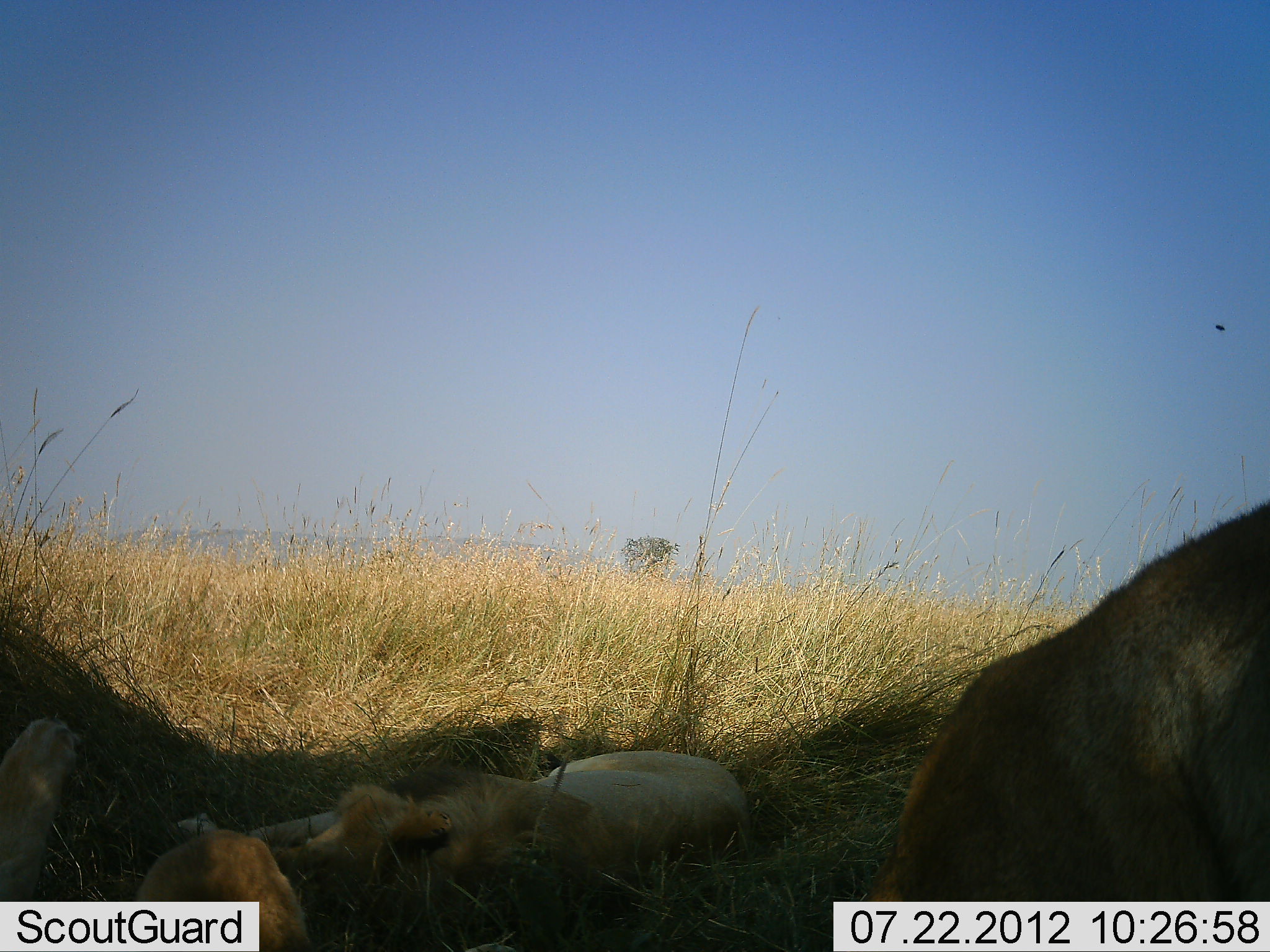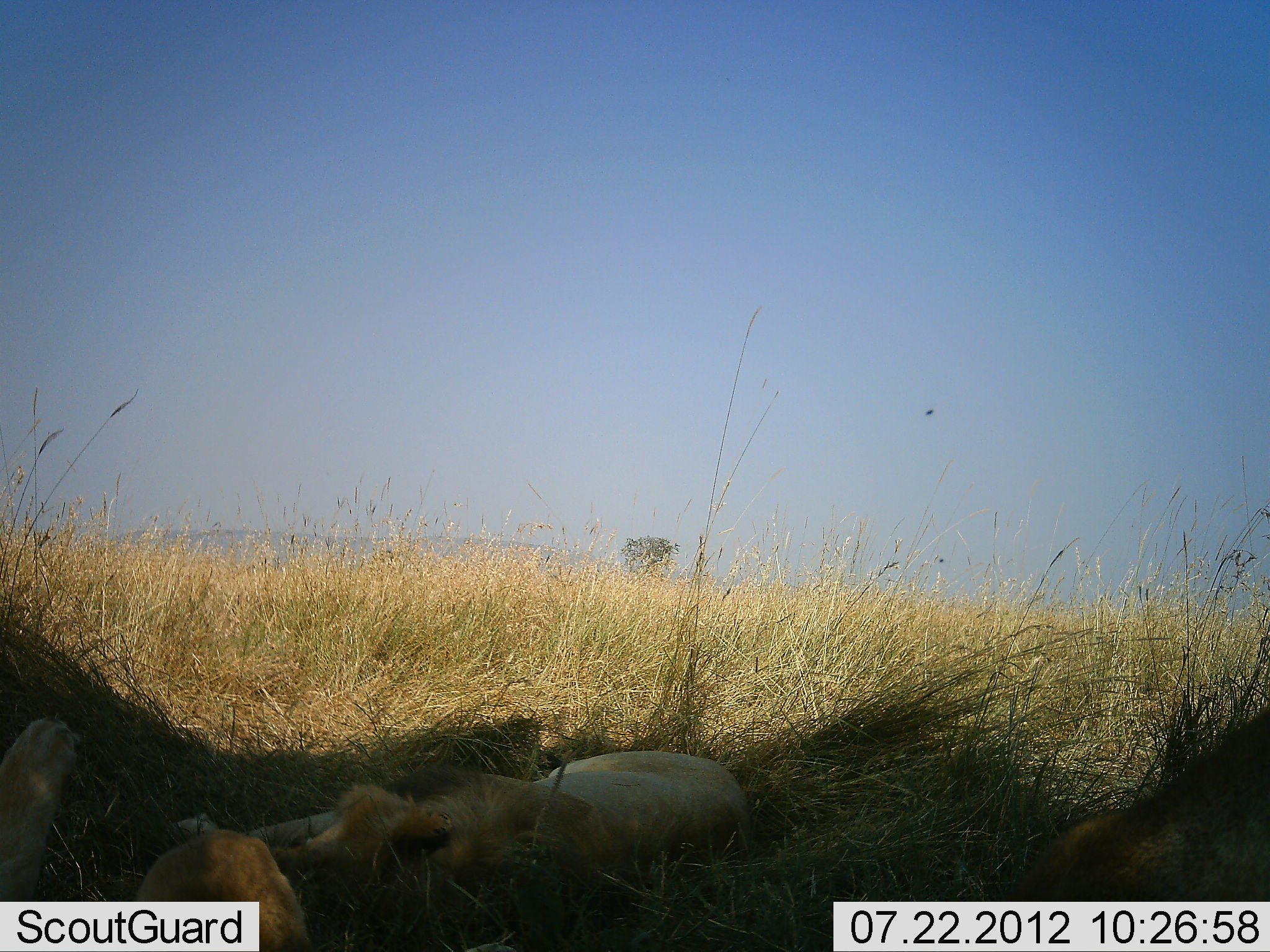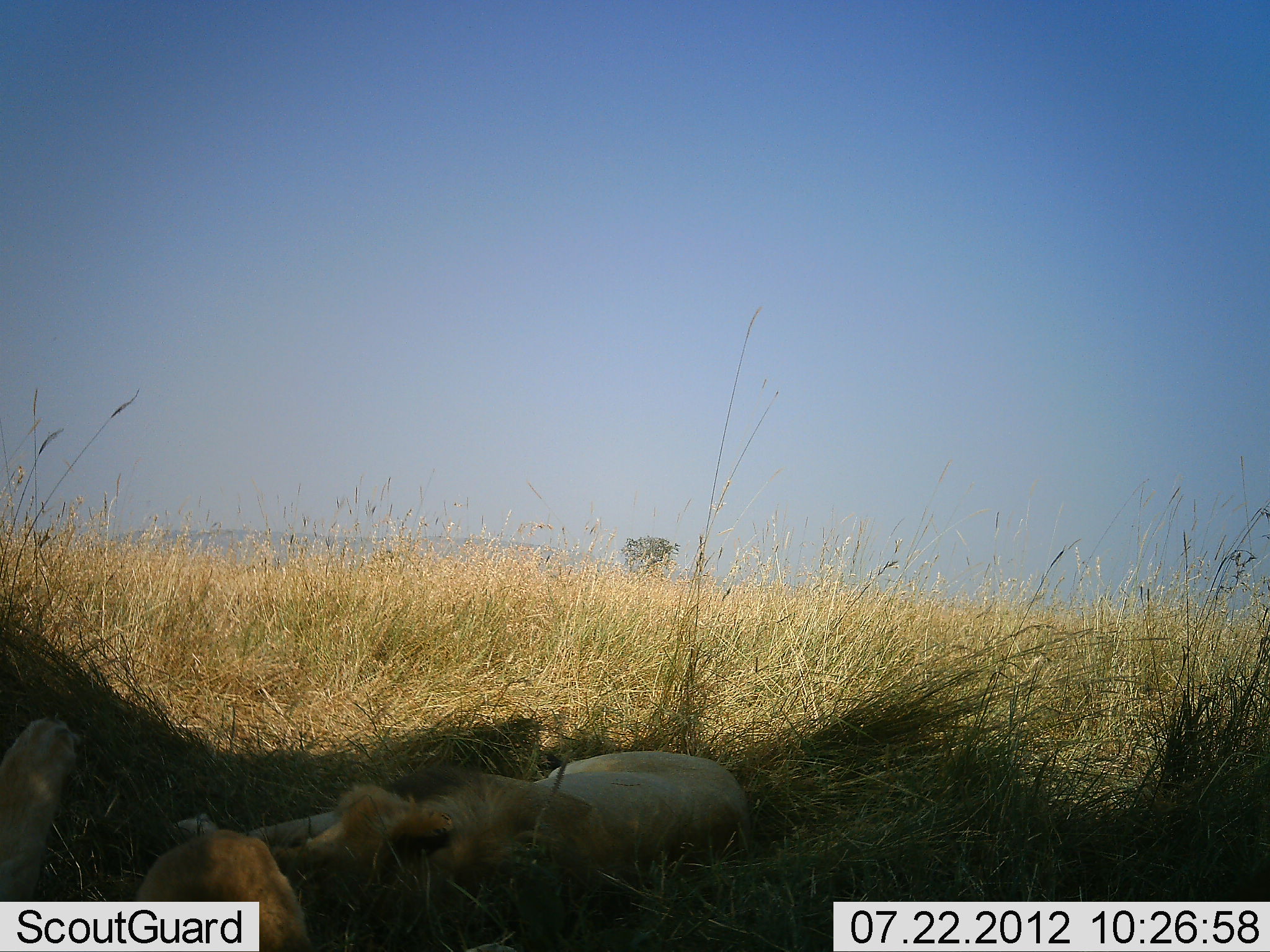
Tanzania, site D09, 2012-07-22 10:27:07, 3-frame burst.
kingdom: Animalia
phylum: Chordata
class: Mammalia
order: Carnivora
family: Felidae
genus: Panthera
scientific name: Panthera leo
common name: lion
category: lionfemale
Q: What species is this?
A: Lionfemale (lion) (Panthera leo).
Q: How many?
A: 2.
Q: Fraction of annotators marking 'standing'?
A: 0%.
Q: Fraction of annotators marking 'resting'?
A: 100%.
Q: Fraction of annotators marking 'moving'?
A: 21%.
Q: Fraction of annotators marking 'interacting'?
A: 0%.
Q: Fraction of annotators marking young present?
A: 0%.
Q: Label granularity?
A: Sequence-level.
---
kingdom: Animalia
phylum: Chordata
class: Mammalia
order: Carnivora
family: Felidae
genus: Panthera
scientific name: Panthera leo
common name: lion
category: lionmale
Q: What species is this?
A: Lionmale (lion) (Panthera leo).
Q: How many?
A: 1.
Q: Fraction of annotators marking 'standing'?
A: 0%.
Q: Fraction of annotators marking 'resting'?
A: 100%.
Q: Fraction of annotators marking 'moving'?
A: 23%.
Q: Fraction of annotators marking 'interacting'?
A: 0%.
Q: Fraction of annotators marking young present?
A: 0%.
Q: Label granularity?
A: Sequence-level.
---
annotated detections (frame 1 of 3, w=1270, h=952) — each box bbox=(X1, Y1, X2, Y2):
animal: bbox=(859, 504, 1270, 952); bbox=(860, 496, 1270, 901); bbox=(172, 748, 754, 924); bbox=(164, 749, 746, 922); bbox=(0, 714, 314, 952); bbox=(122, 830, 312, 952); bbox=(0, 717, 86, 901)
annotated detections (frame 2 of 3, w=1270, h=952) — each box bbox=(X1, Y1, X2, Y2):
animal: bbox=(169, 749, 755, 928); bbox=(174, 750, 757, 923); bbox=(0, 719, 314, 952); bbox=(1007, 703, 1270, 952); bbox=(1000, 709, 1270, 901); bbox=(127, 831, 310, 952); bbox=(1, 716, 87, 902)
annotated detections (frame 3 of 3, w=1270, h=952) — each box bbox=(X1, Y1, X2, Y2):
animal: bbox=(164, 749, 754, 909); bbox=(175, 750, 756, 906); bbox=(0, 717, 313, 952); bbox=(130, 828, 323, 952); bbox=(0, 713, 92, 901)